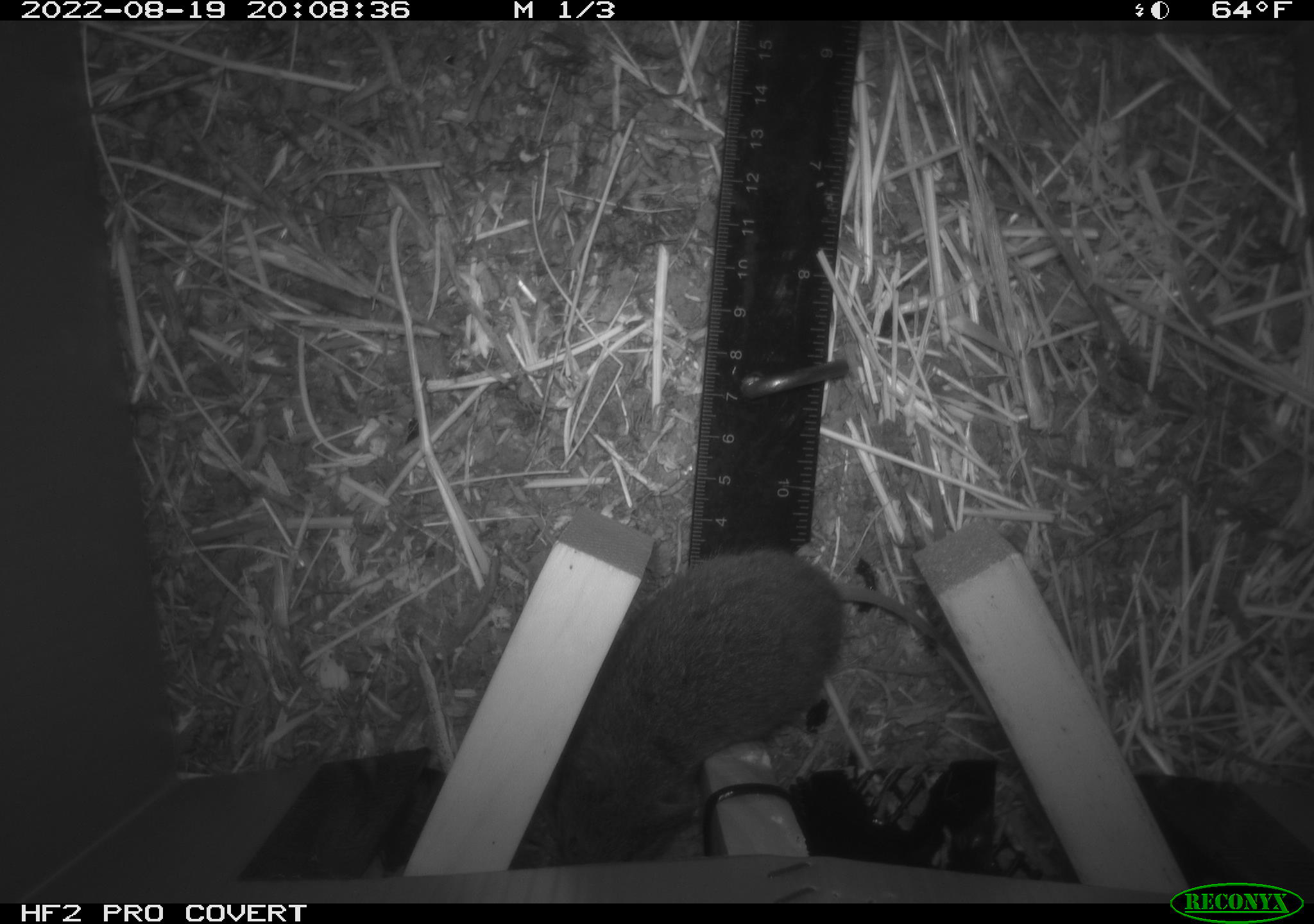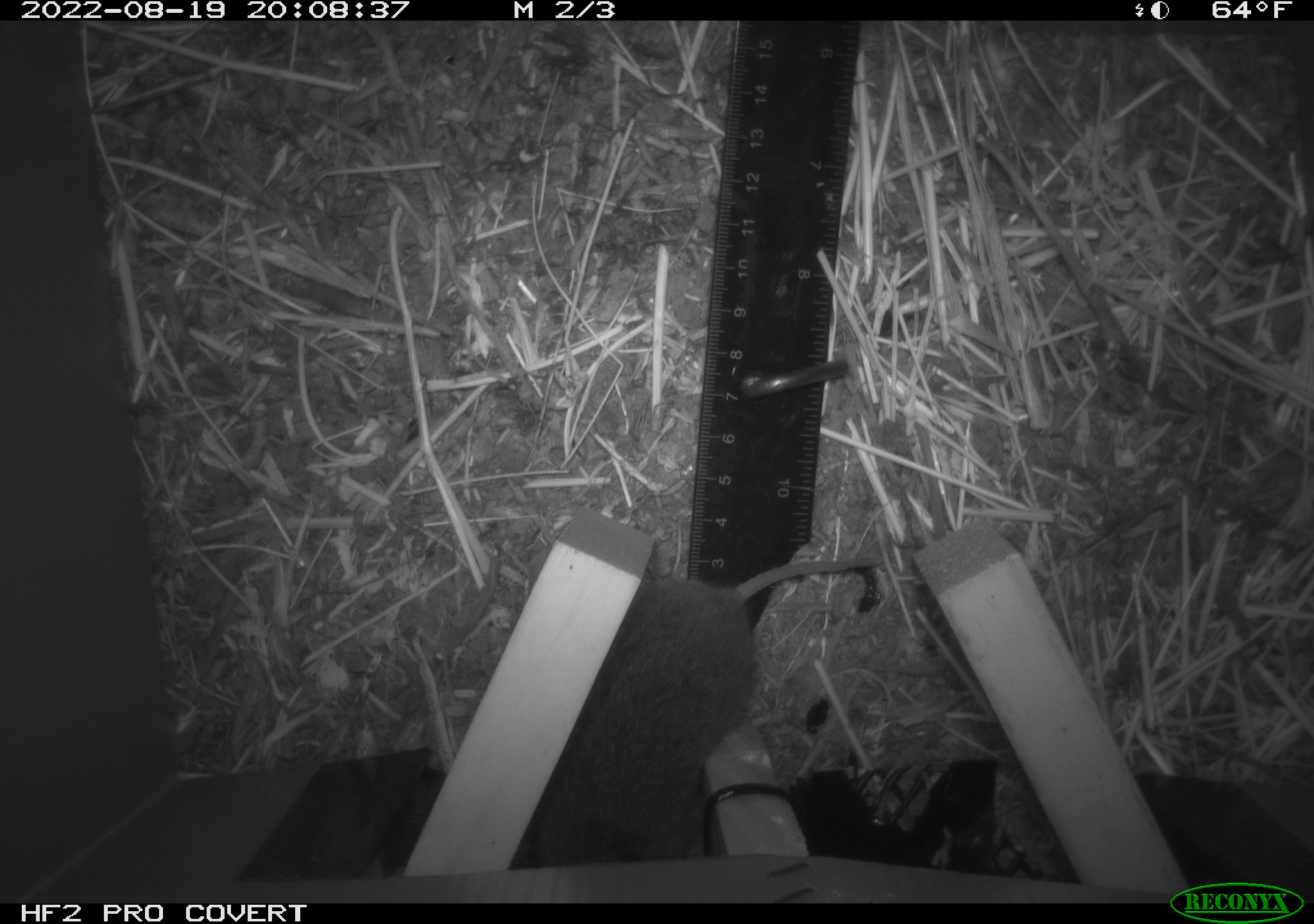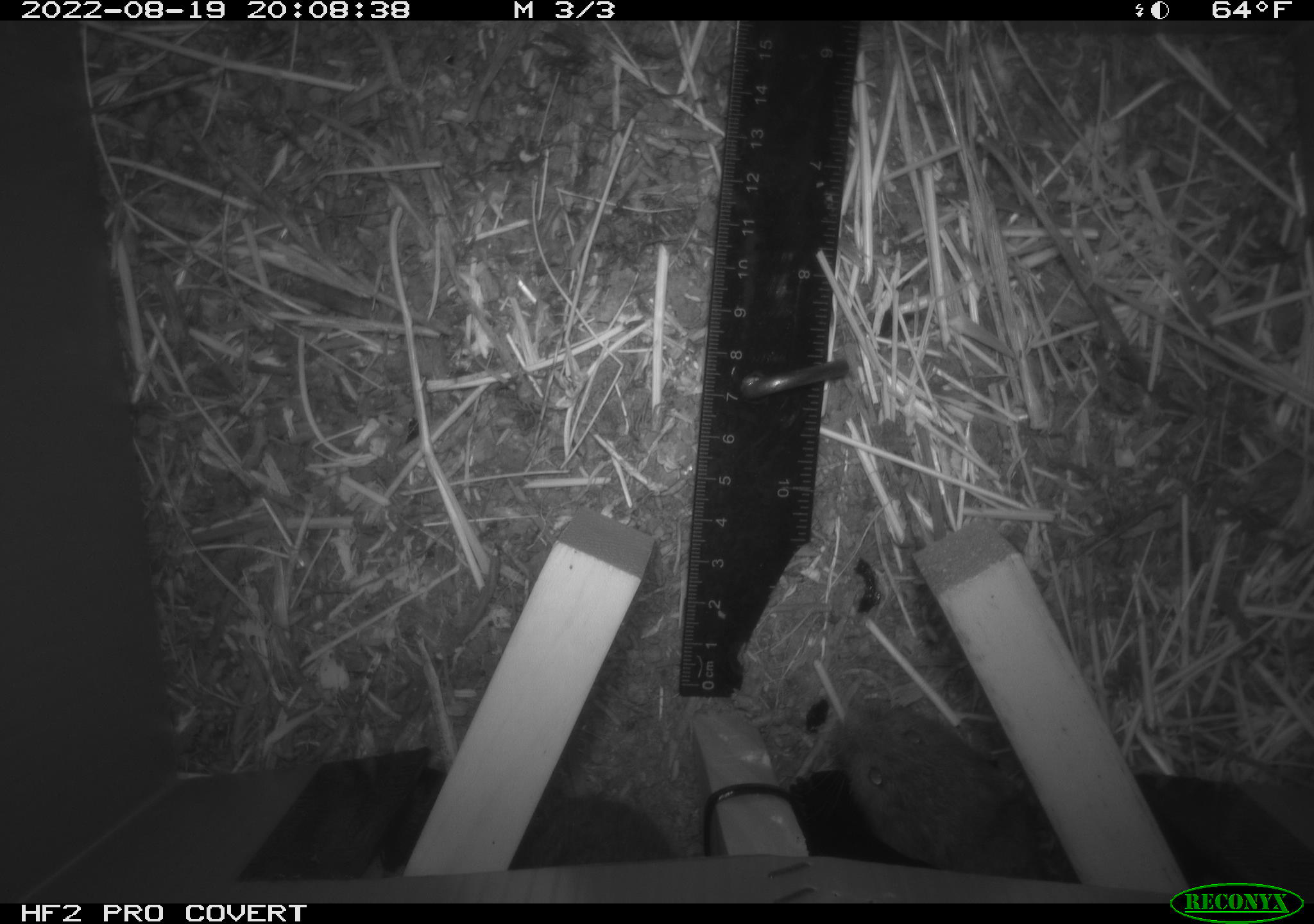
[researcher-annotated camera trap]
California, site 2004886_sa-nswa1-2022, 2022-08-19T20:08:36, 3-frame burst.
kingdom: Animalia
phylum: Chordata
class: Mammalia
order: Rodentia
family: Cricetidae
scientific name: Cricetidae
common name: hamsters, voles, lemmings, and allies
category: cricetidae family